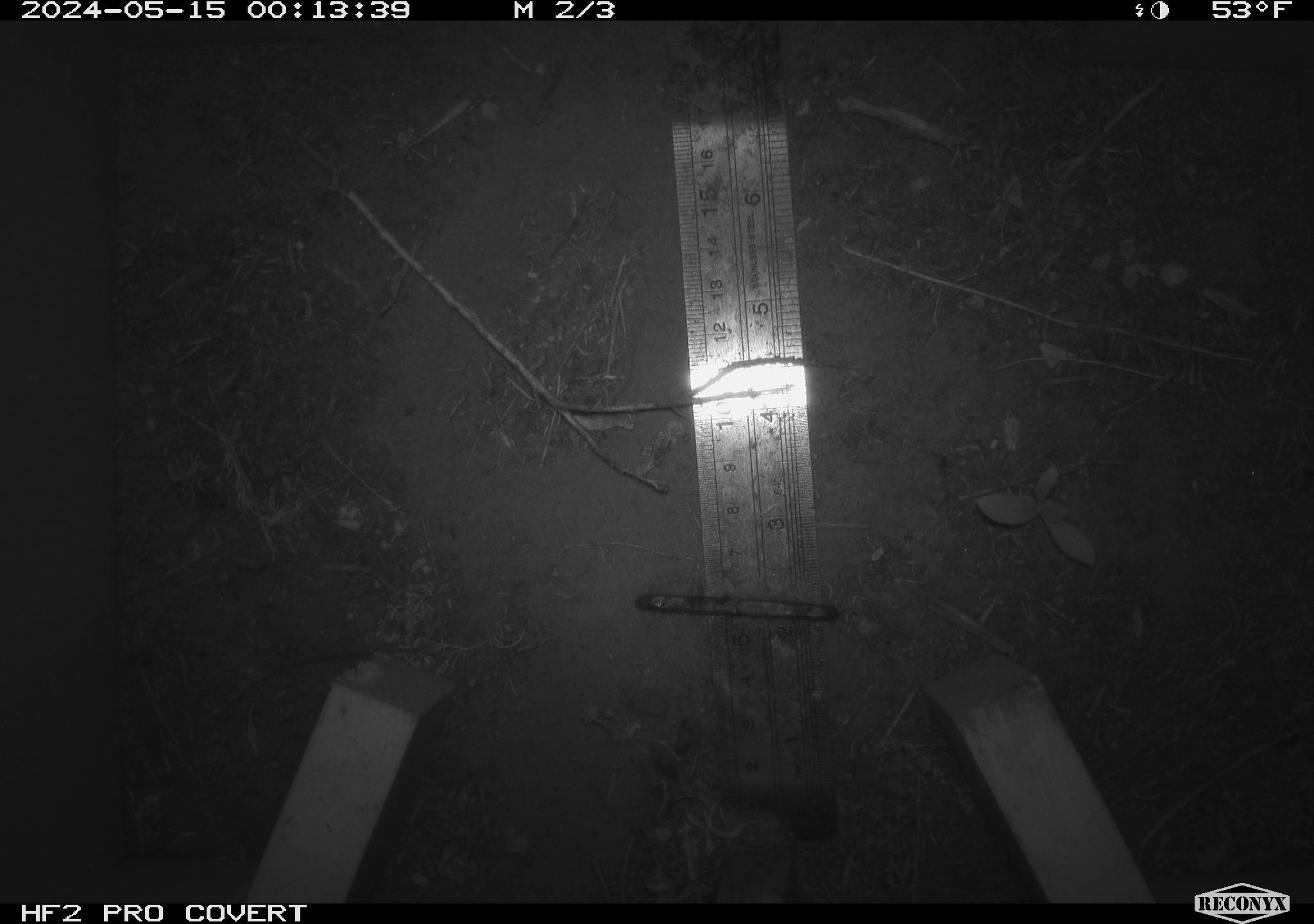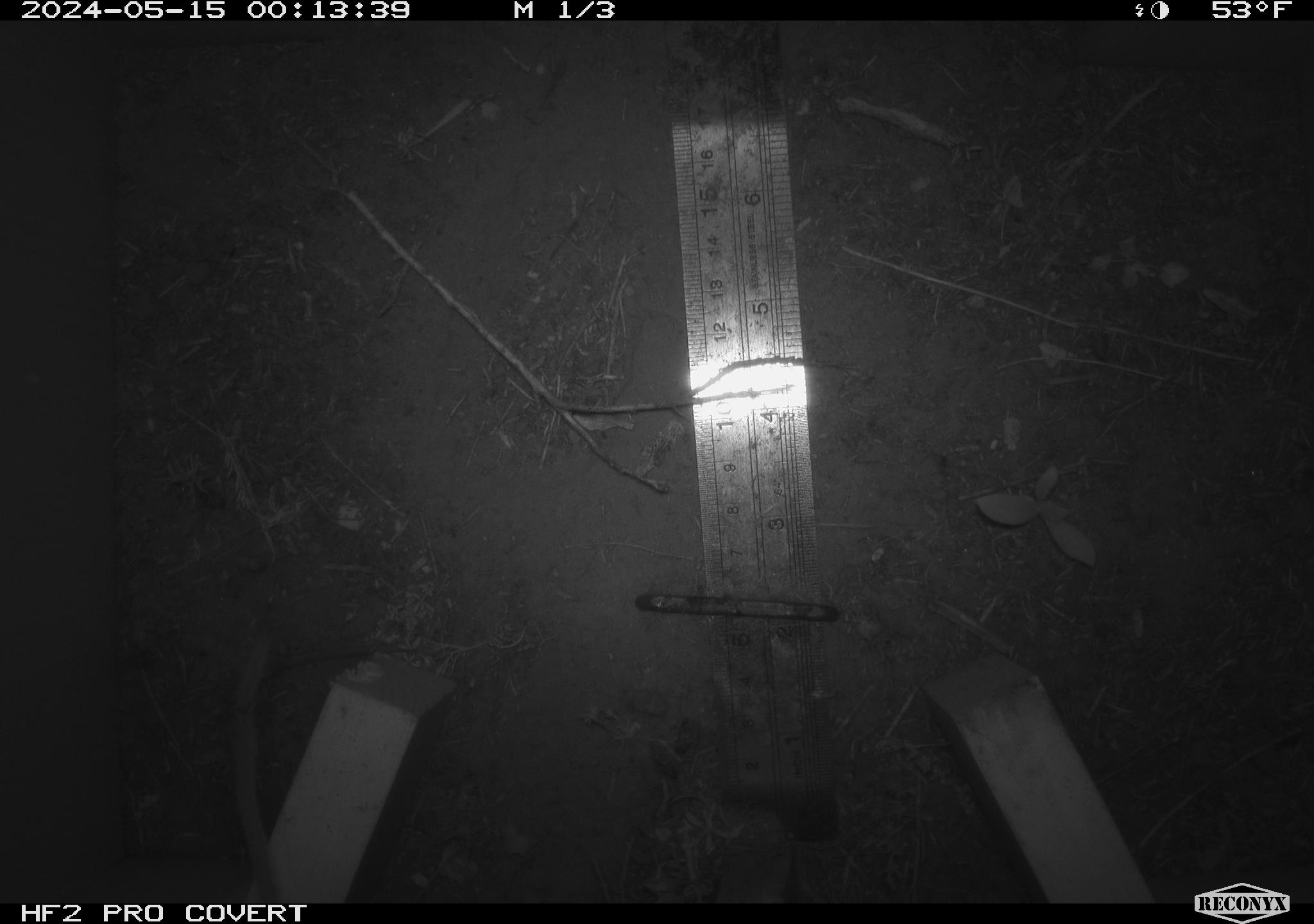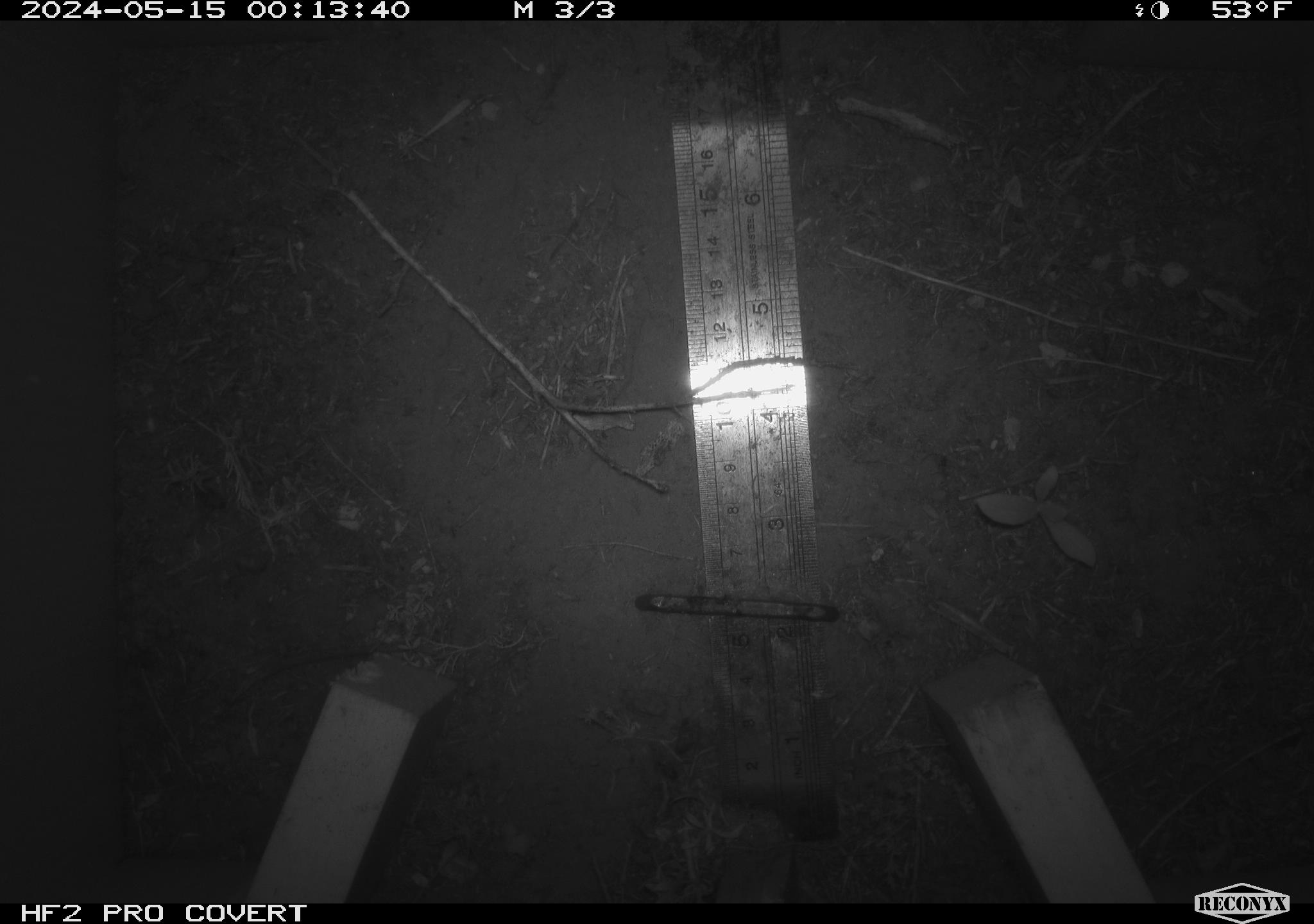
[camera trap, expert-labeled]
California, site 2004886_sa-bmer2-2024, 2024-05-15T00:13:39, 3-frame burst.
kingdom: Animalia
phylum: Chordata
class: Mammalia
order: Rodentia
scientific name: Rodentia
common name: mouse species